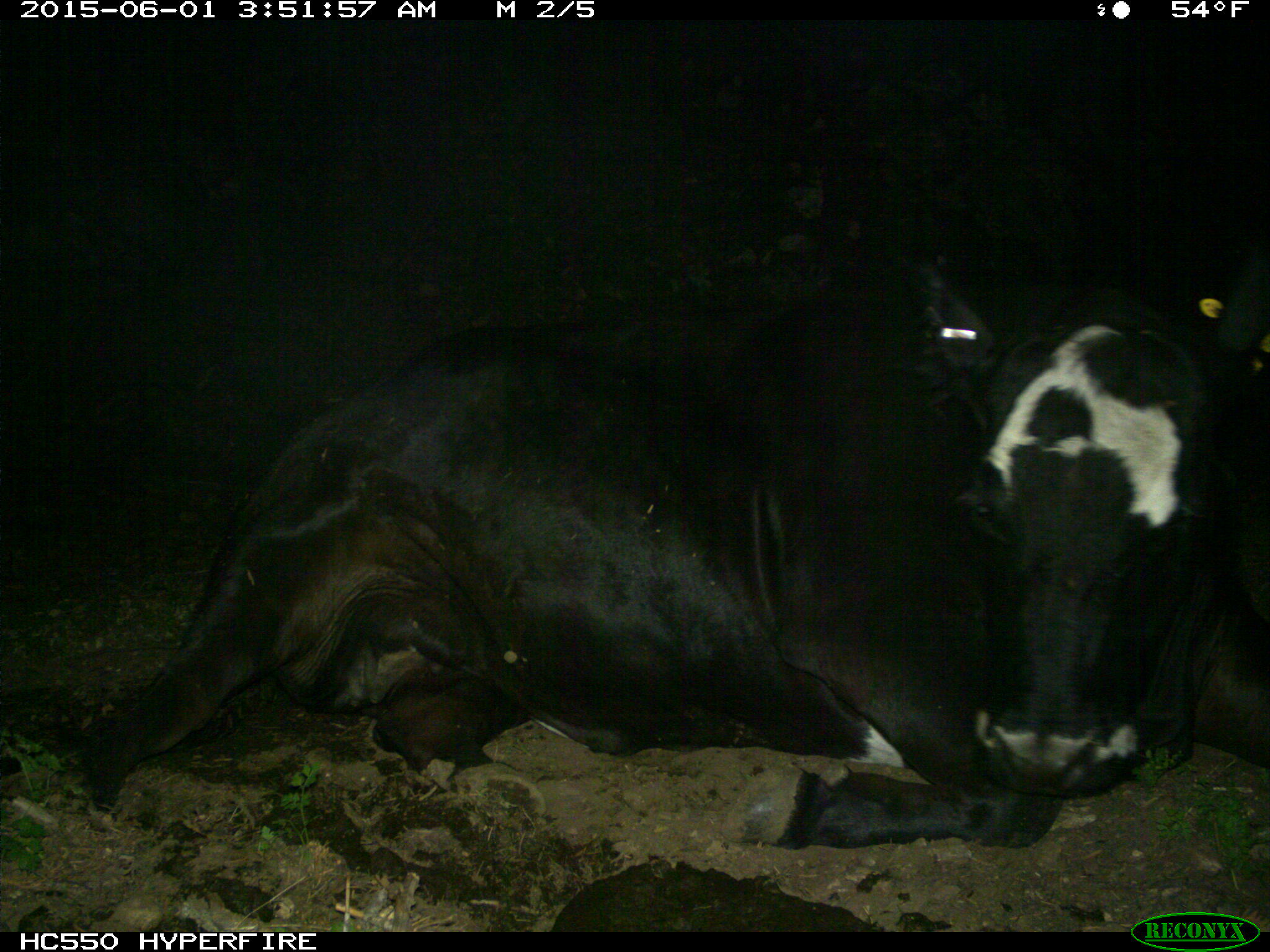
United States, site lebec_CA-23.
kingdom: Animalia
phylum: Chordata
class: Mammalia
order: Artiodactyla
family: Bovidae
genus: Bos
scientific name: Bos taurus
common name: domestic cow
Bos taurus (domestic cow).